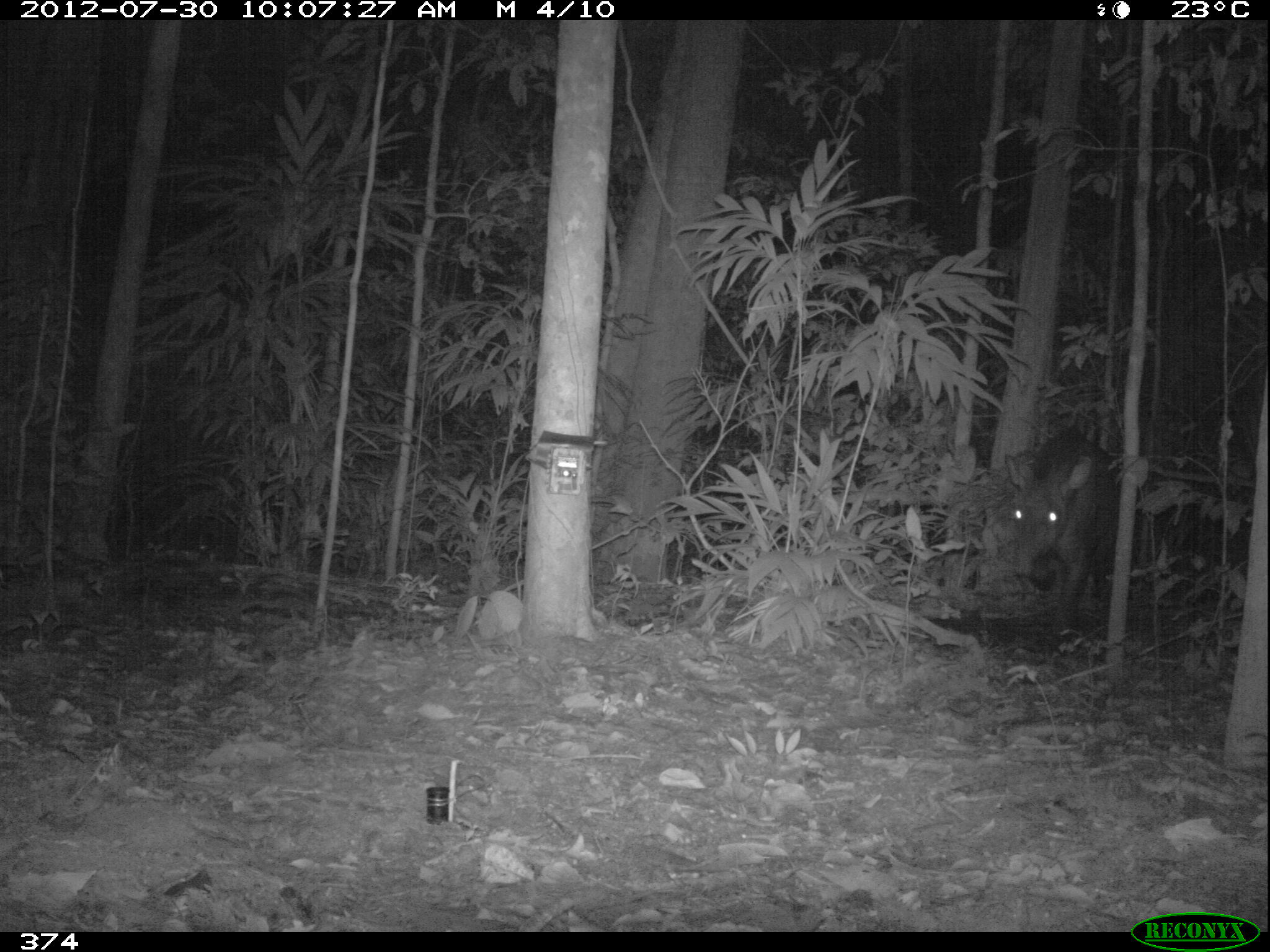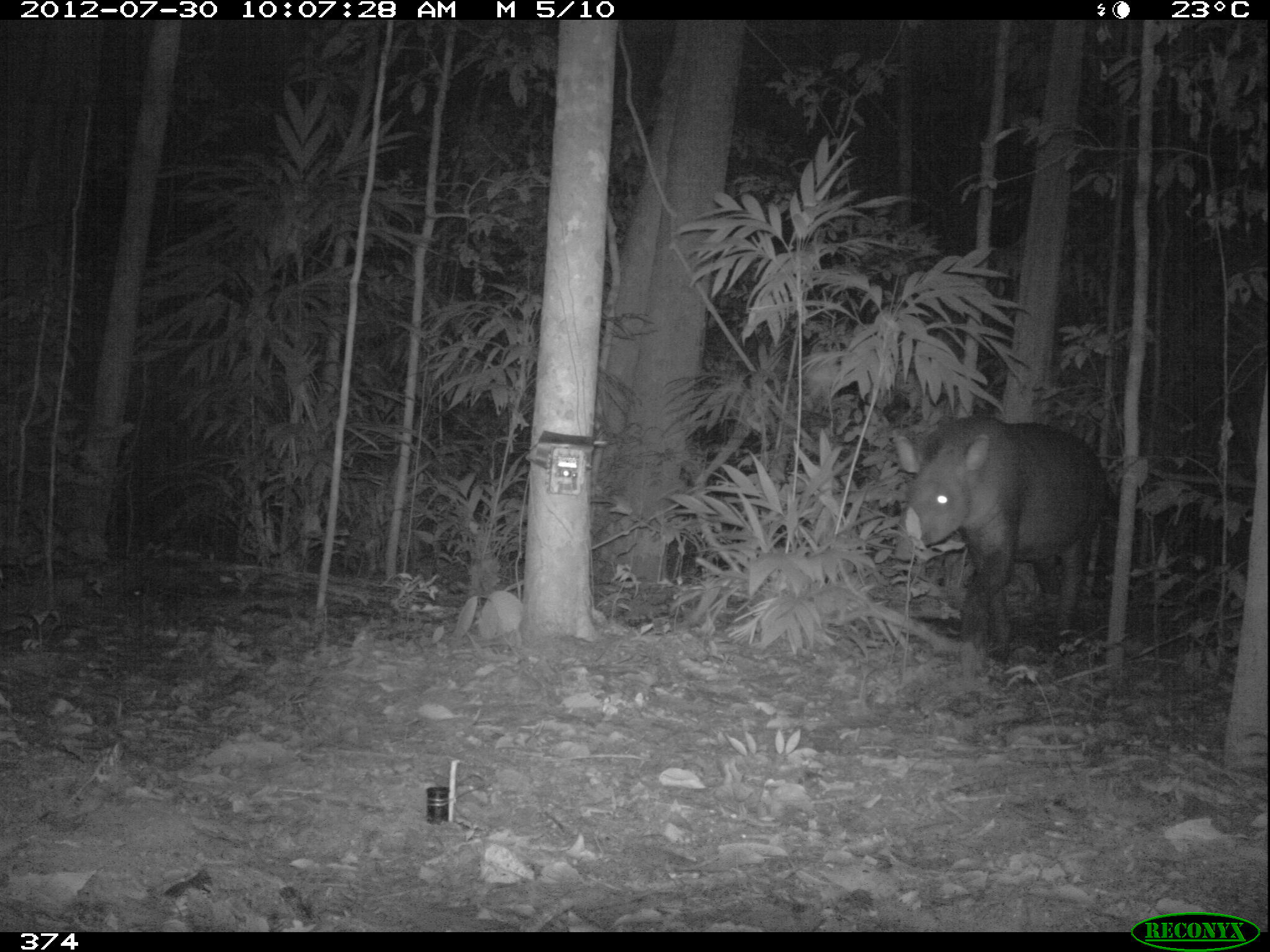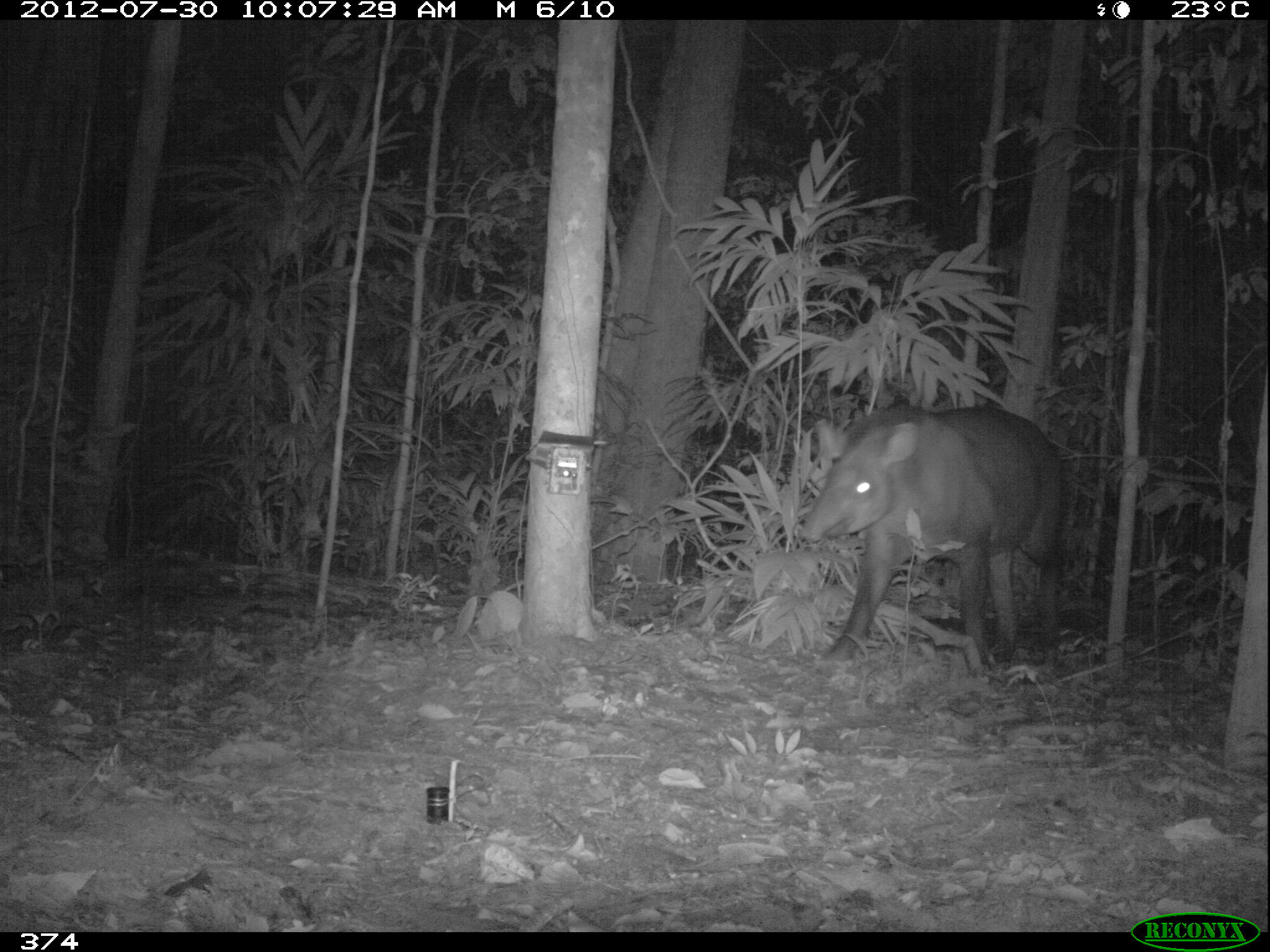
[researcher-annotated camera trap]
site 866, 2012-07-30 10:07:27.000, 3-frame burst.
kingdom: Animalia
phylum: Chordata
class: Mammalia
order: Perissodactyla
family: Tapiridae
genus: Tapirus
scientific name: Tapirus terrestris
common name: south american tapir